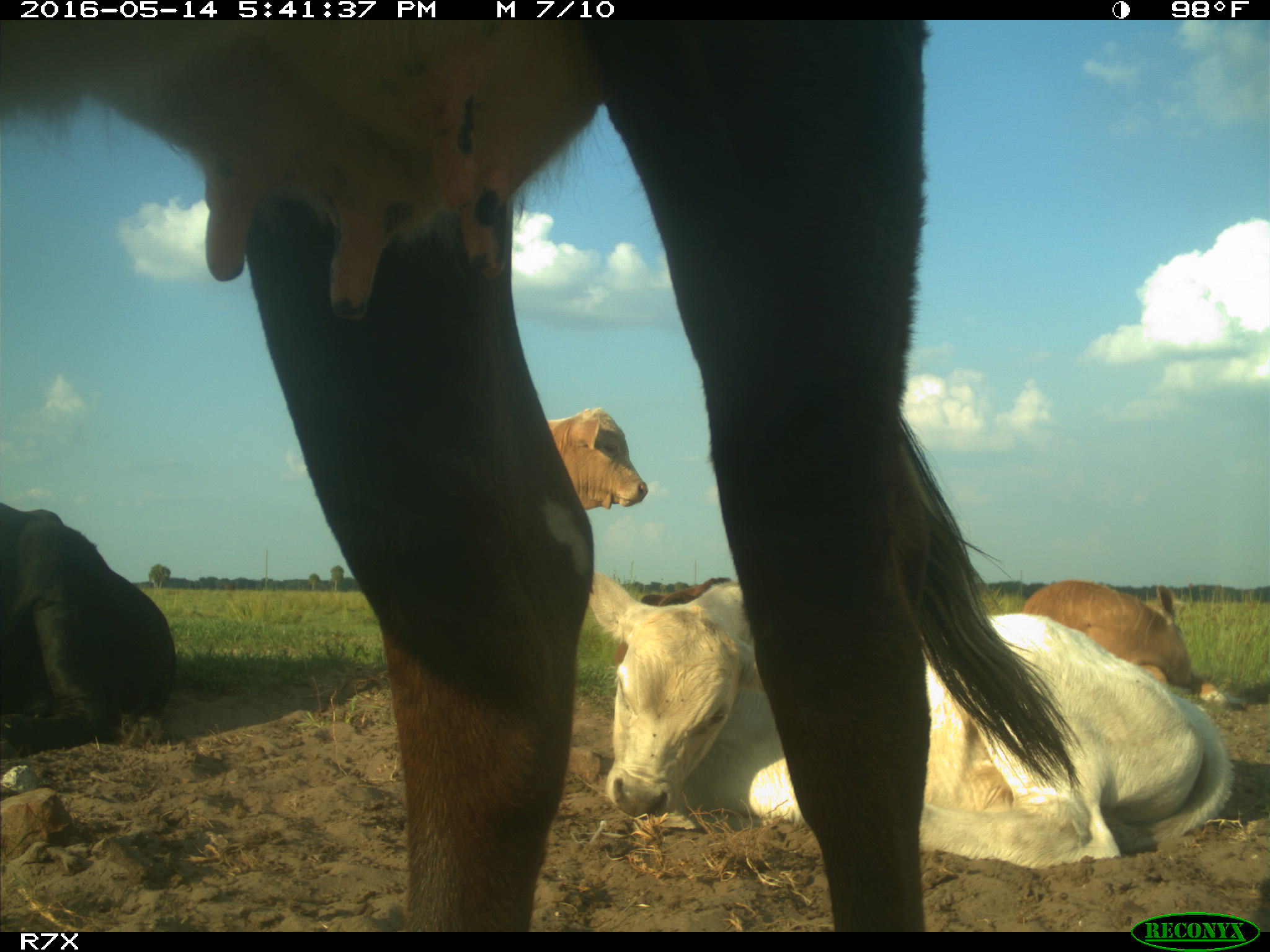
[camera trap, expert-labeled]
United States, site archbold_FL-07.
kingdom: Animalia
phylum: Chordata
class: Mammalia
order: Artiodactyla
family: Bovidae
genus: Bos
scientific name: Bos taurus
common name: domestic cow